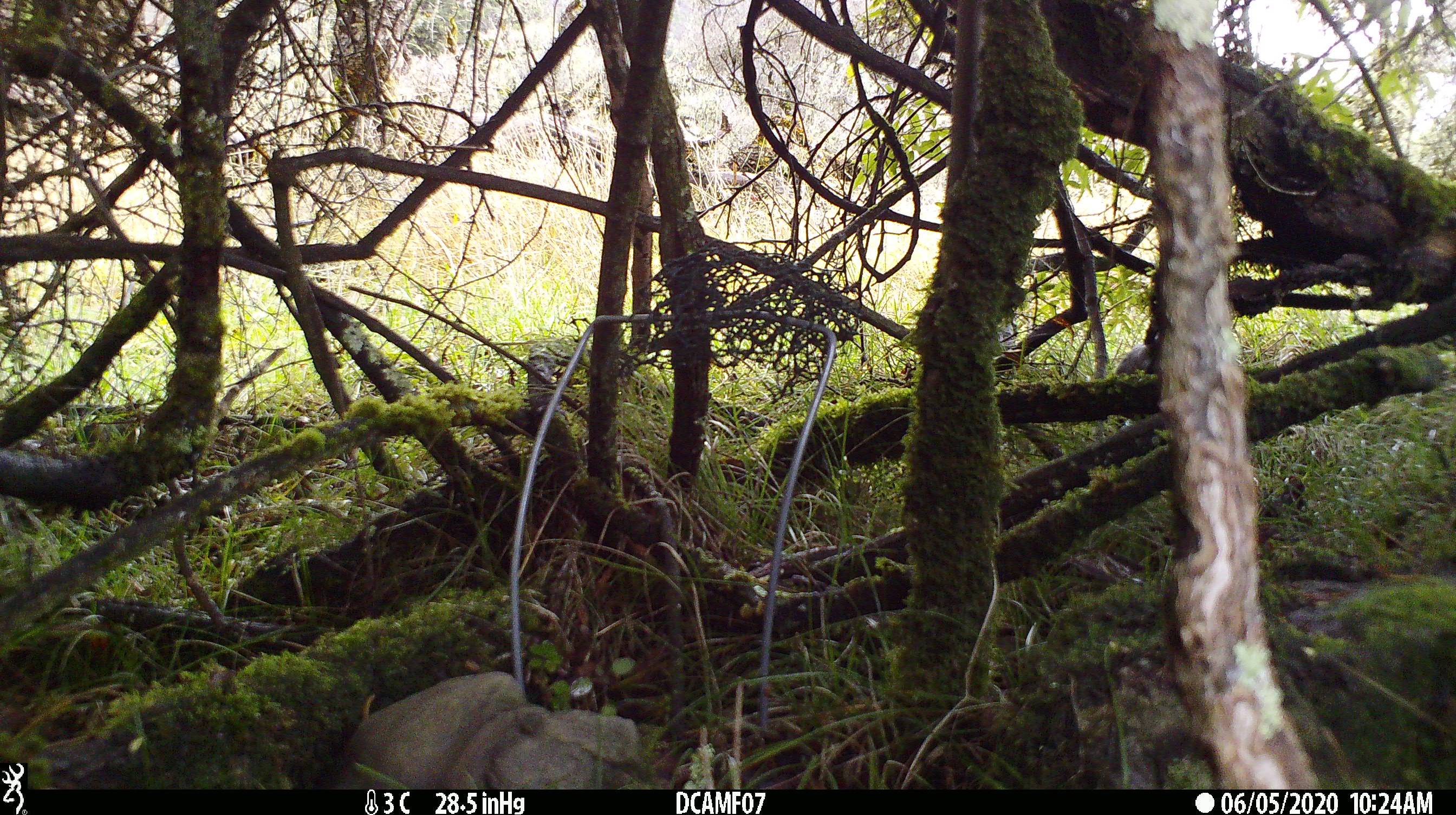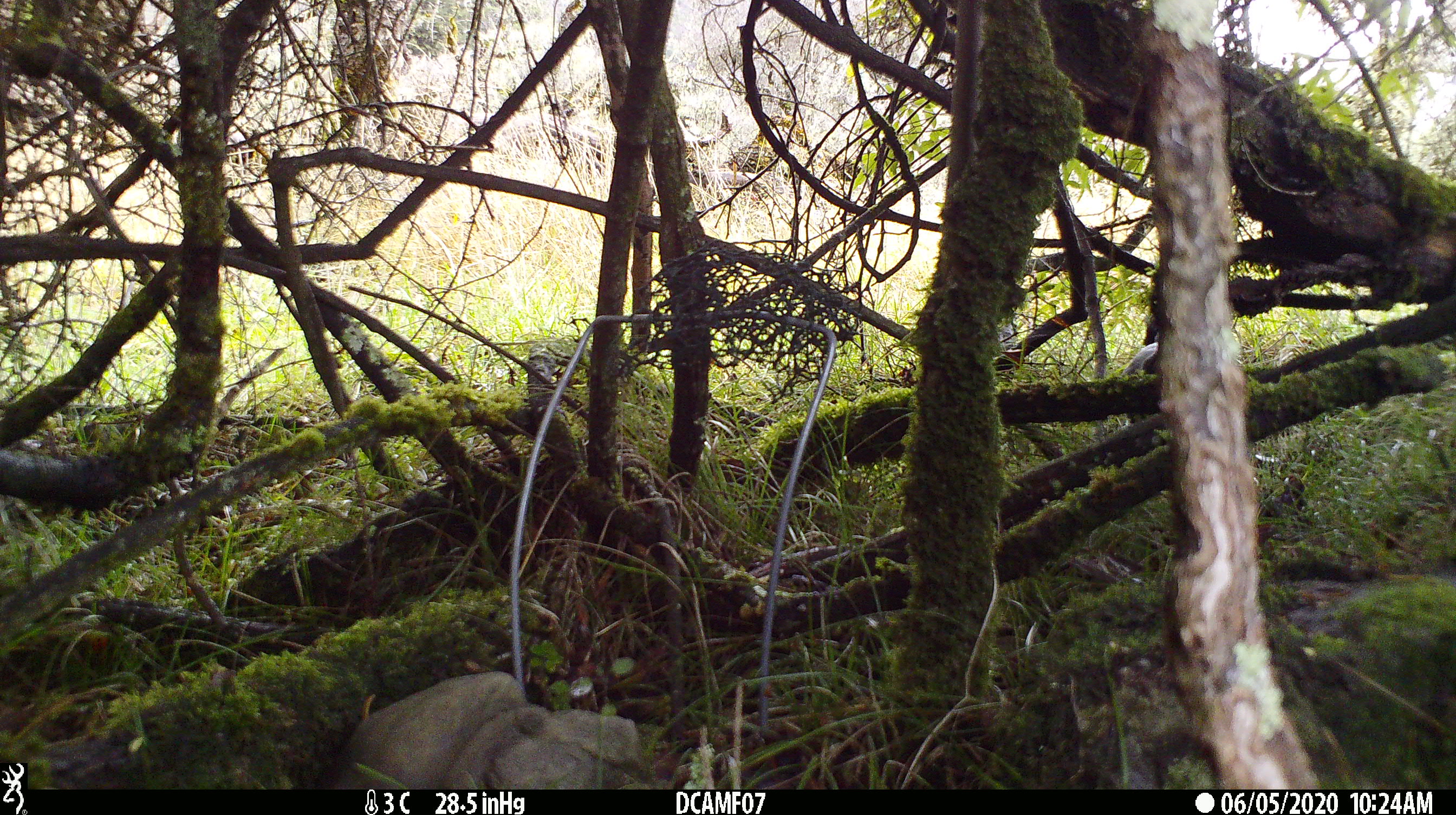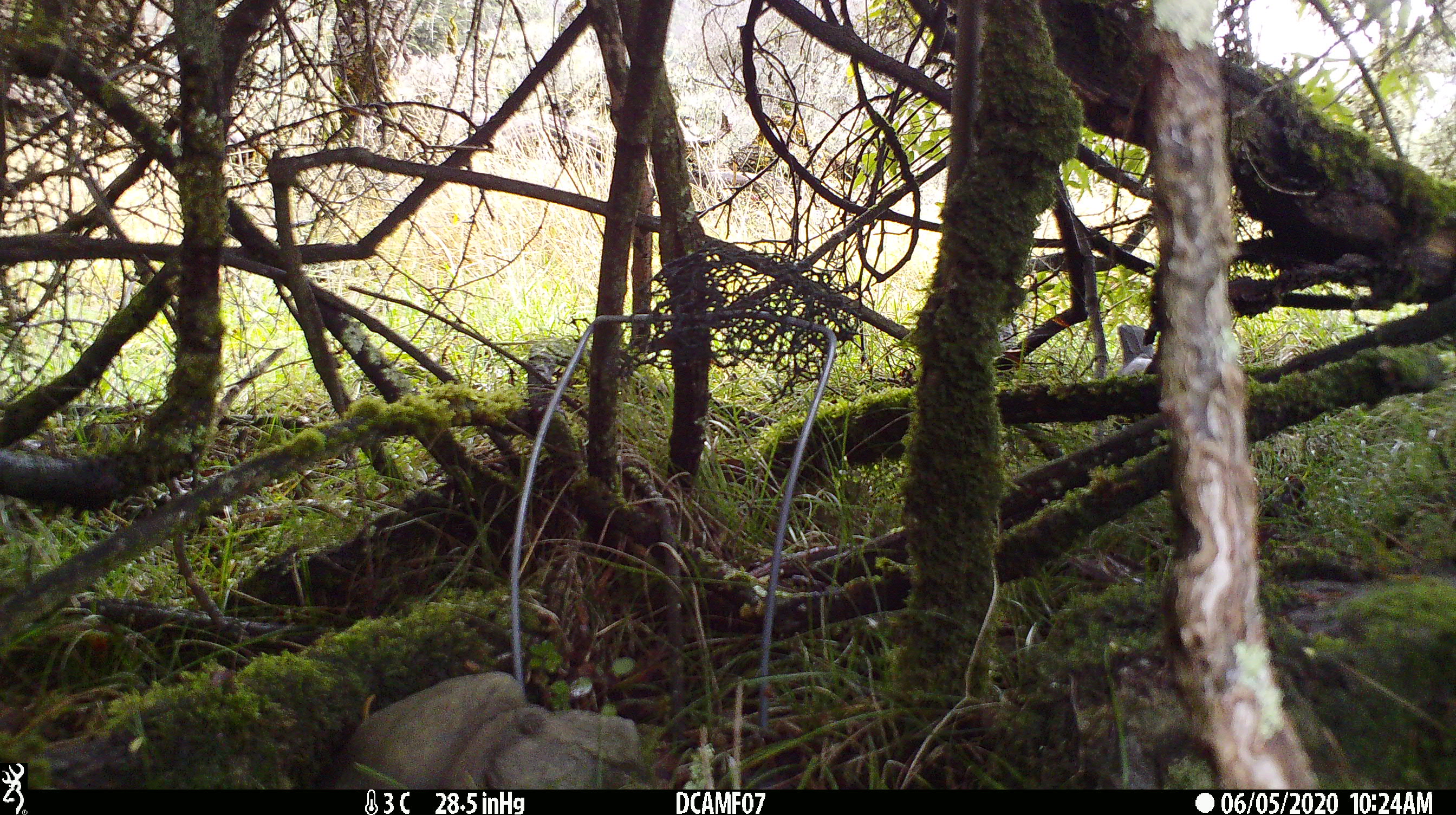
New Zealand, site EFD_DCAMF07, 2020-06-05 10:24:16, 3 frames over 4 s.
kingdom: Animalia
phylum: Chordata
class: Aves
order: Passeriformes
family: Turdidae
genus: Turdus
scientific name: Turdus philomelos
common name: song thrush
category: thrush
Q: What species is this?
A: Thrush (song thrush) (Turdus philomelos).